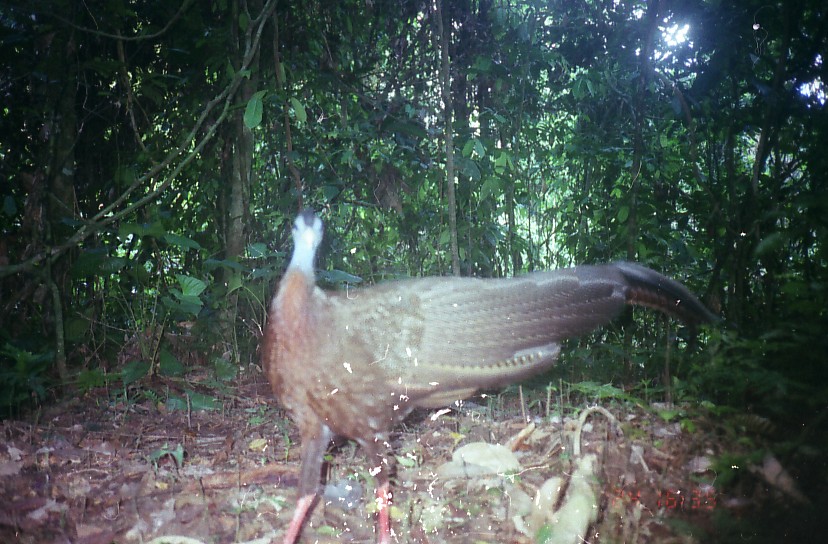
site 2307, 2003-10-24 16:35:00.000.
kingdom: Animalia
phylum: Chordata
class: Aves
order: Galliformes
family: Phasianidae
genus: Argusianus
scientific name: Argusianus argus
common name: great argus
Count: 1.